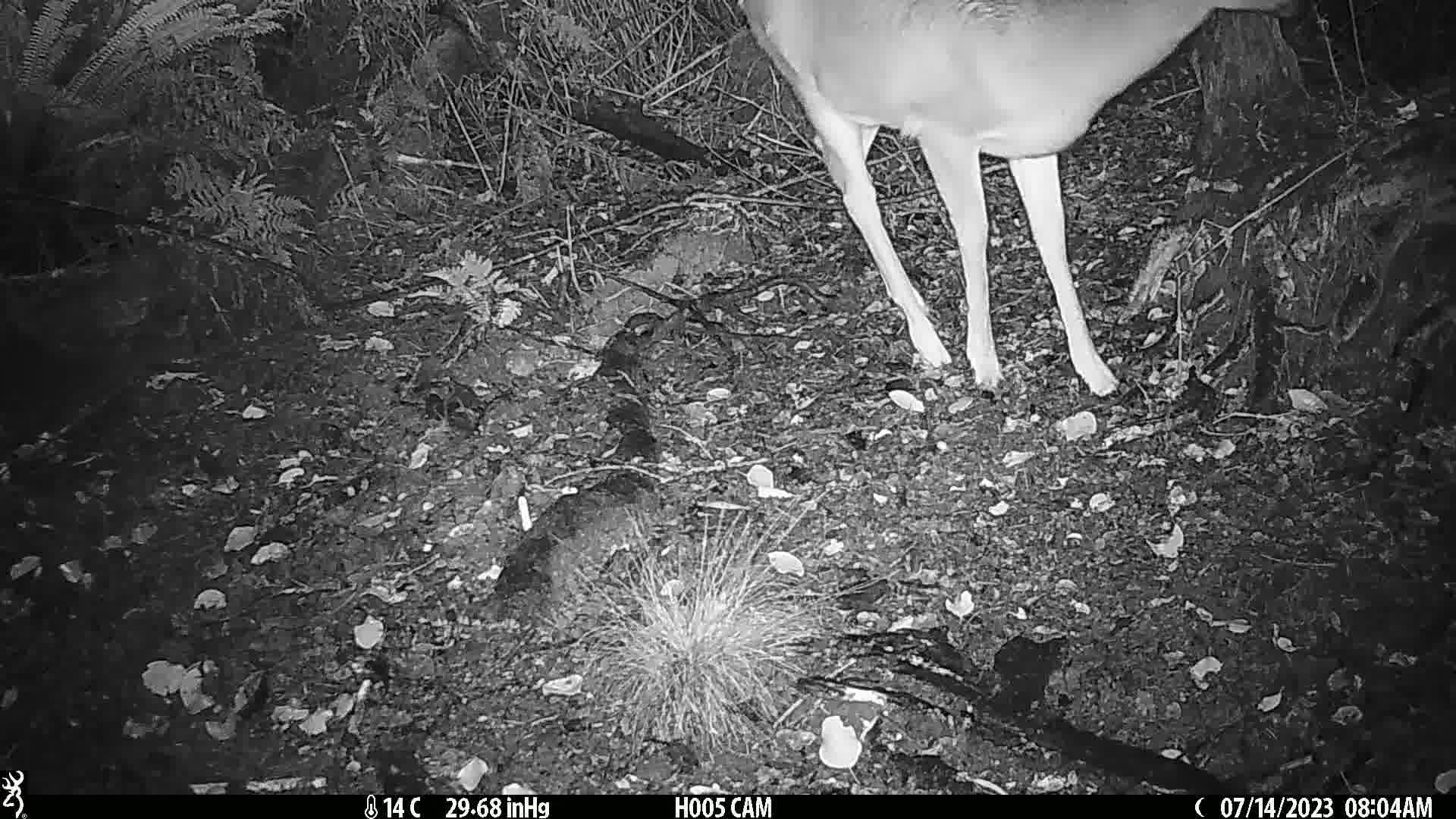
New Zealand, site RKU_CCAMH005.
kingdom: Animalia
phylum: Chordata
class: Mammalia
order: Artiodactyla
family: Cervidae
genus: Odocoileus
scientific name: Odocoileus virginianus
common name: white-tailed deer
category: white tailed deer